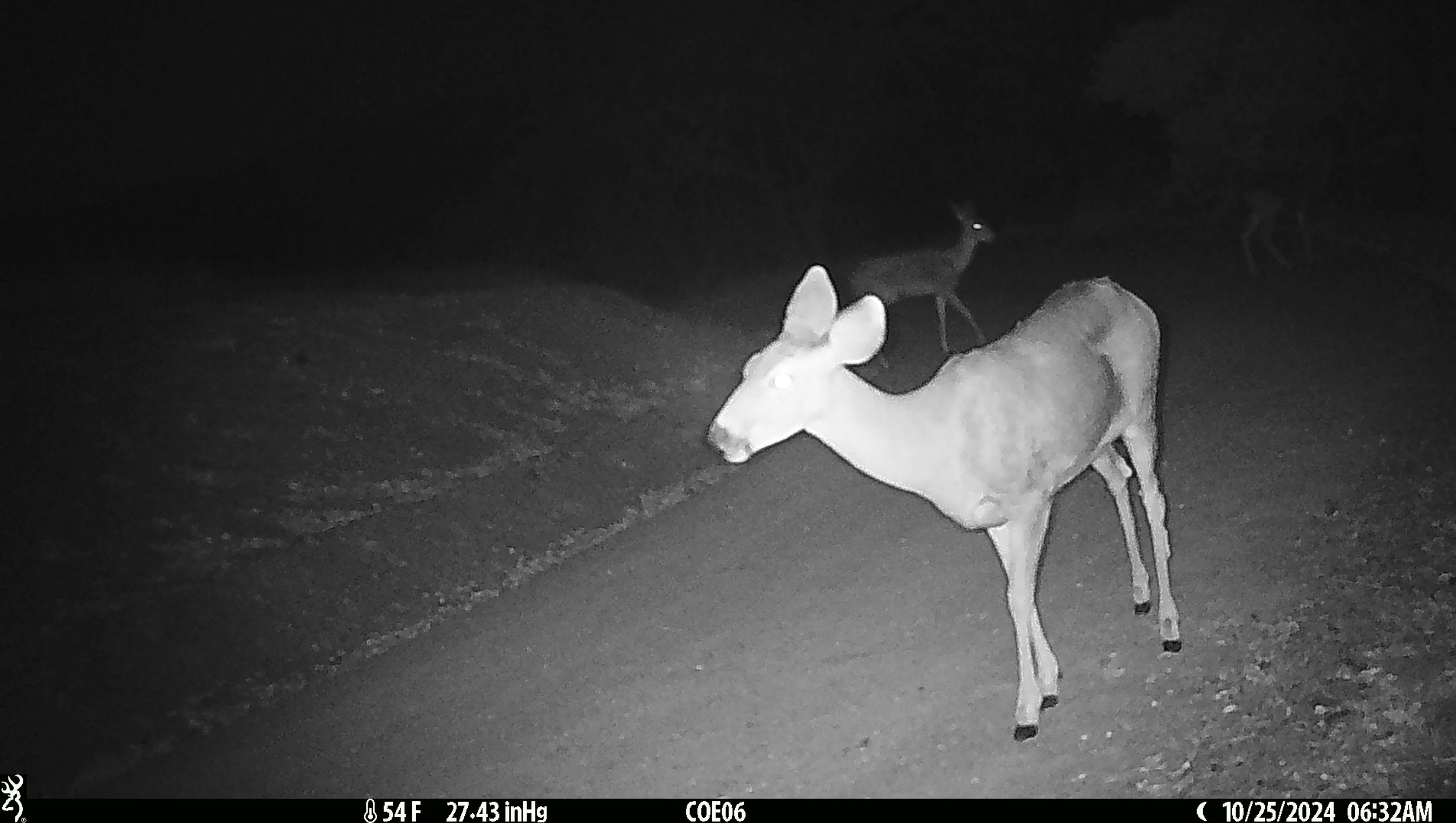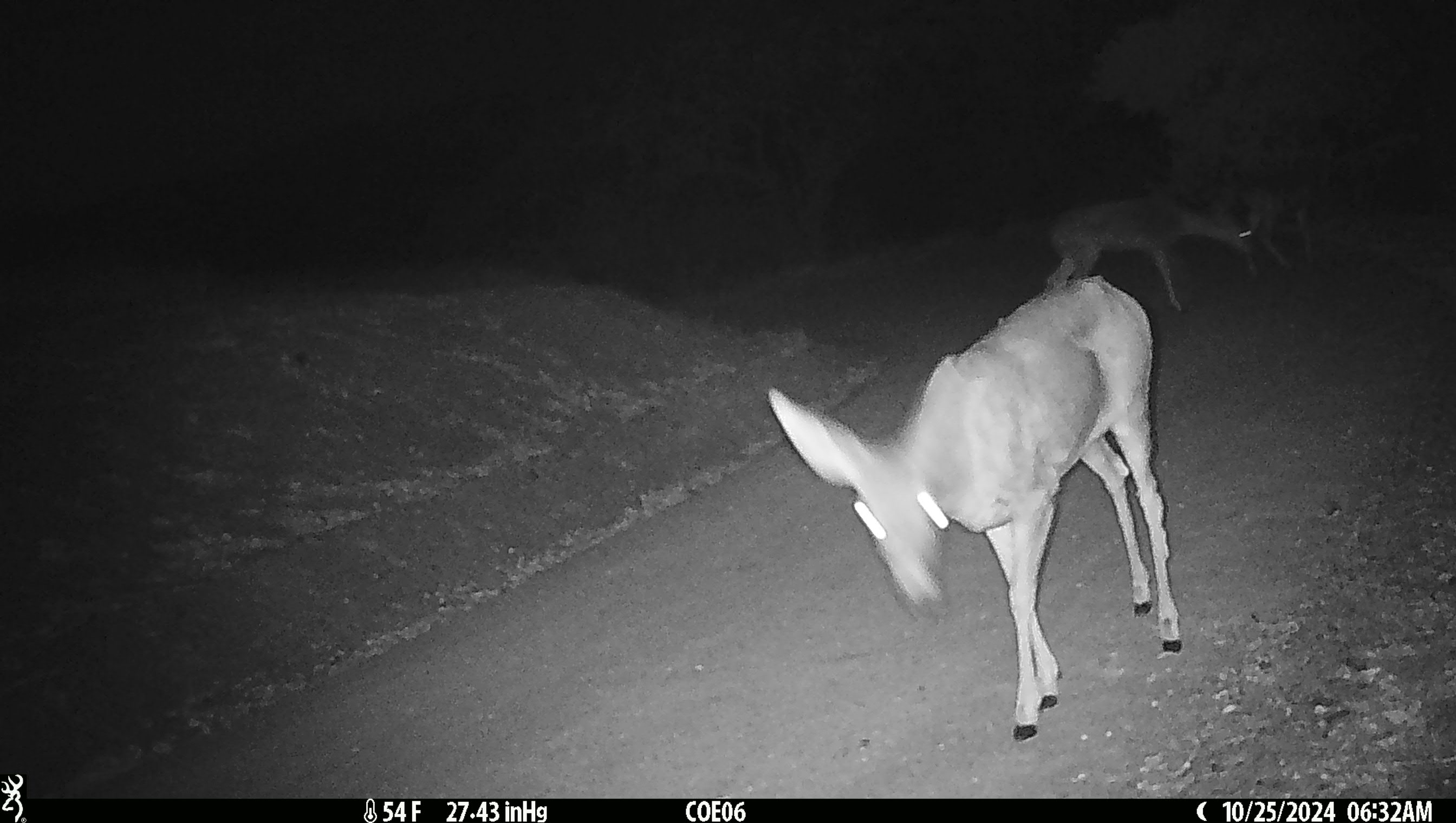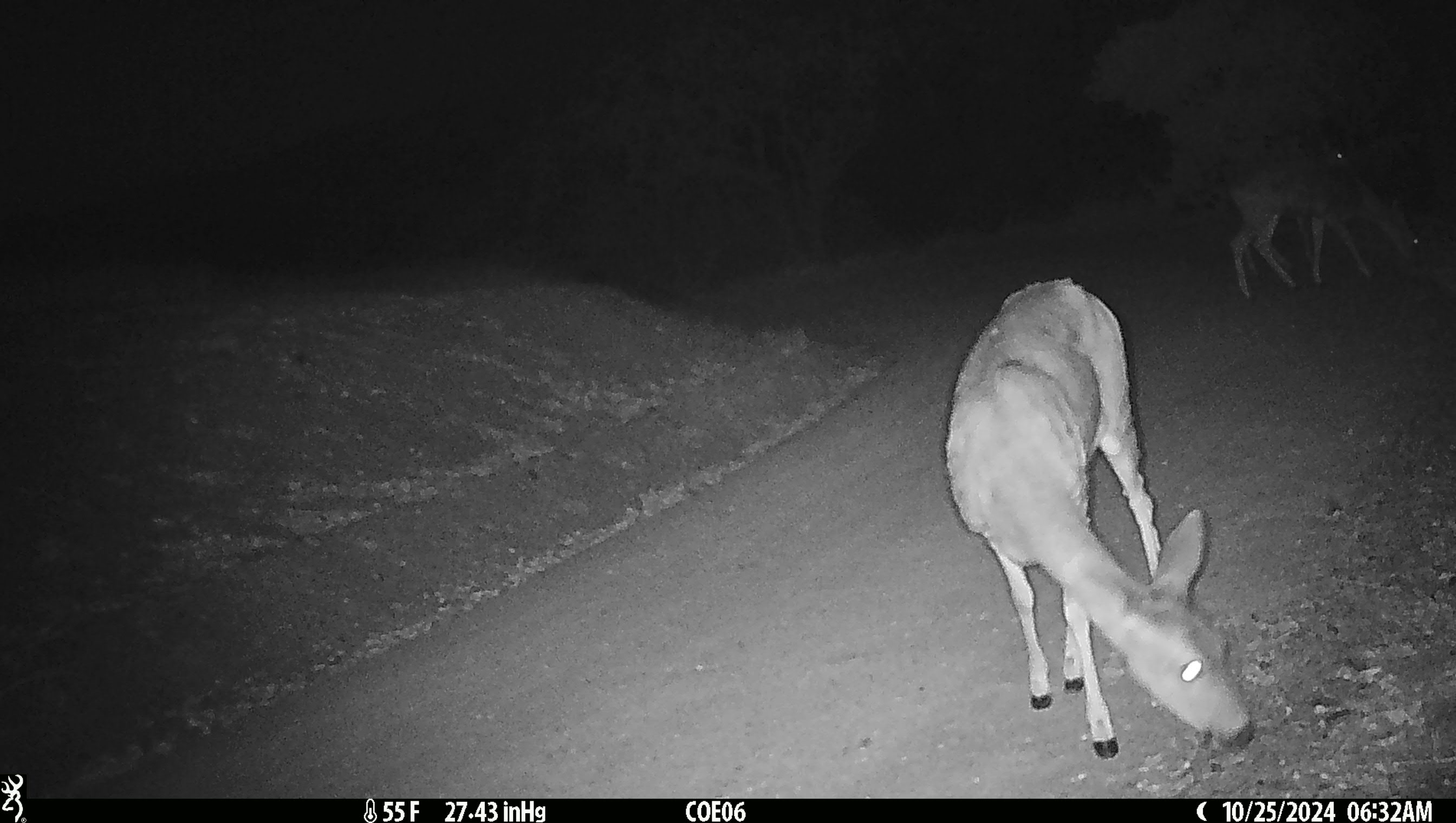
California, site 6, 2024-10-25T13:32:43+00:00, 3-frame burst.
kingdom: Animalia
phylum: Chordata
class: Mammalia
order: Artiodactyla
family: Cervidae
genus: Odocoileus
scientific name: Odocoileus hemionus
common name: mule deer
Mule deer (Odocoileus hemionus).